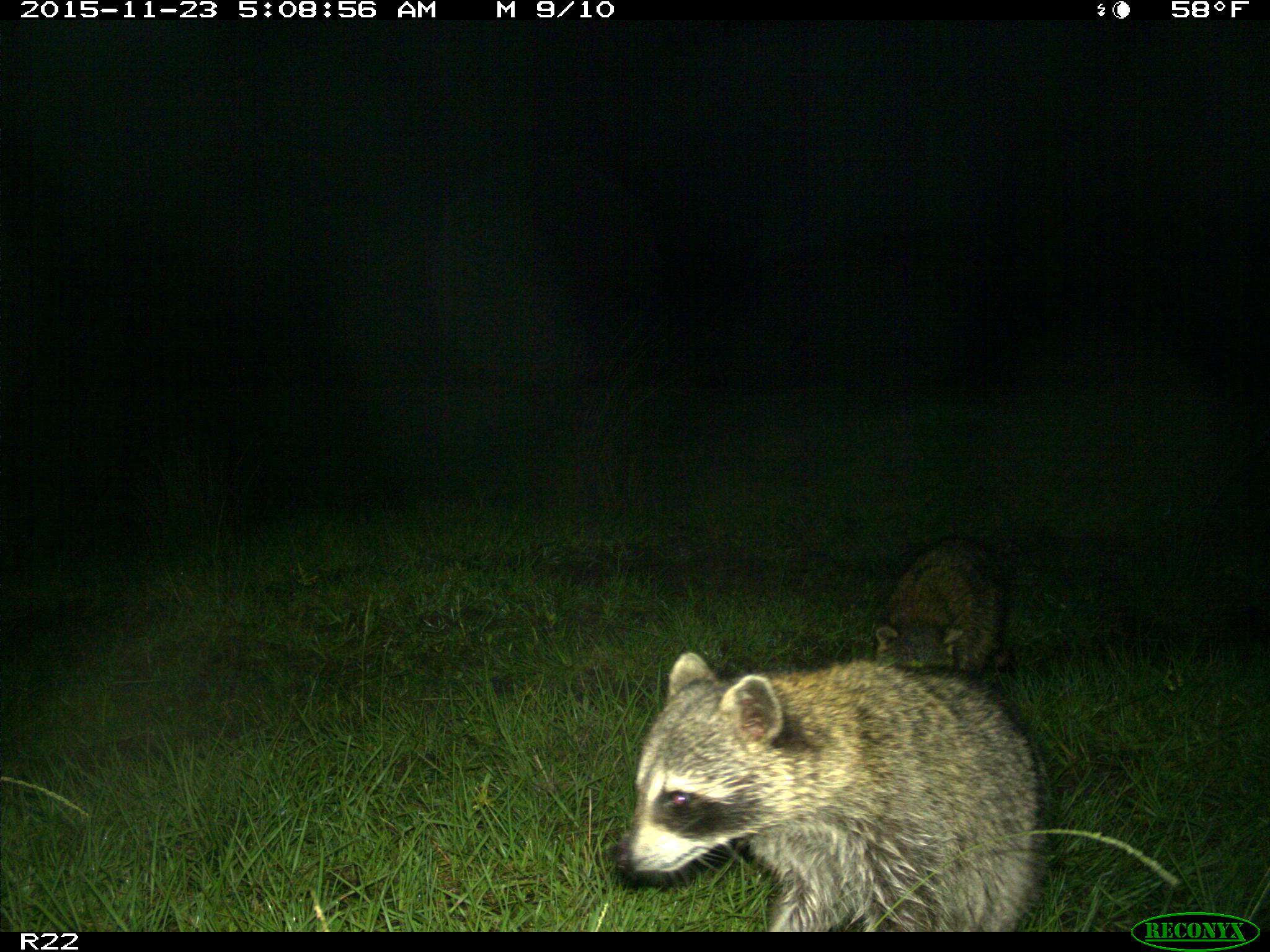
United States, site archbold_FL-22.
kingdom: Animalia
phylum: Chordata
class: Mammalia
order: Carnivora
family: Procyonidae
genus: Procyon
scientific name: Procyon lotor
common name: common raccoon